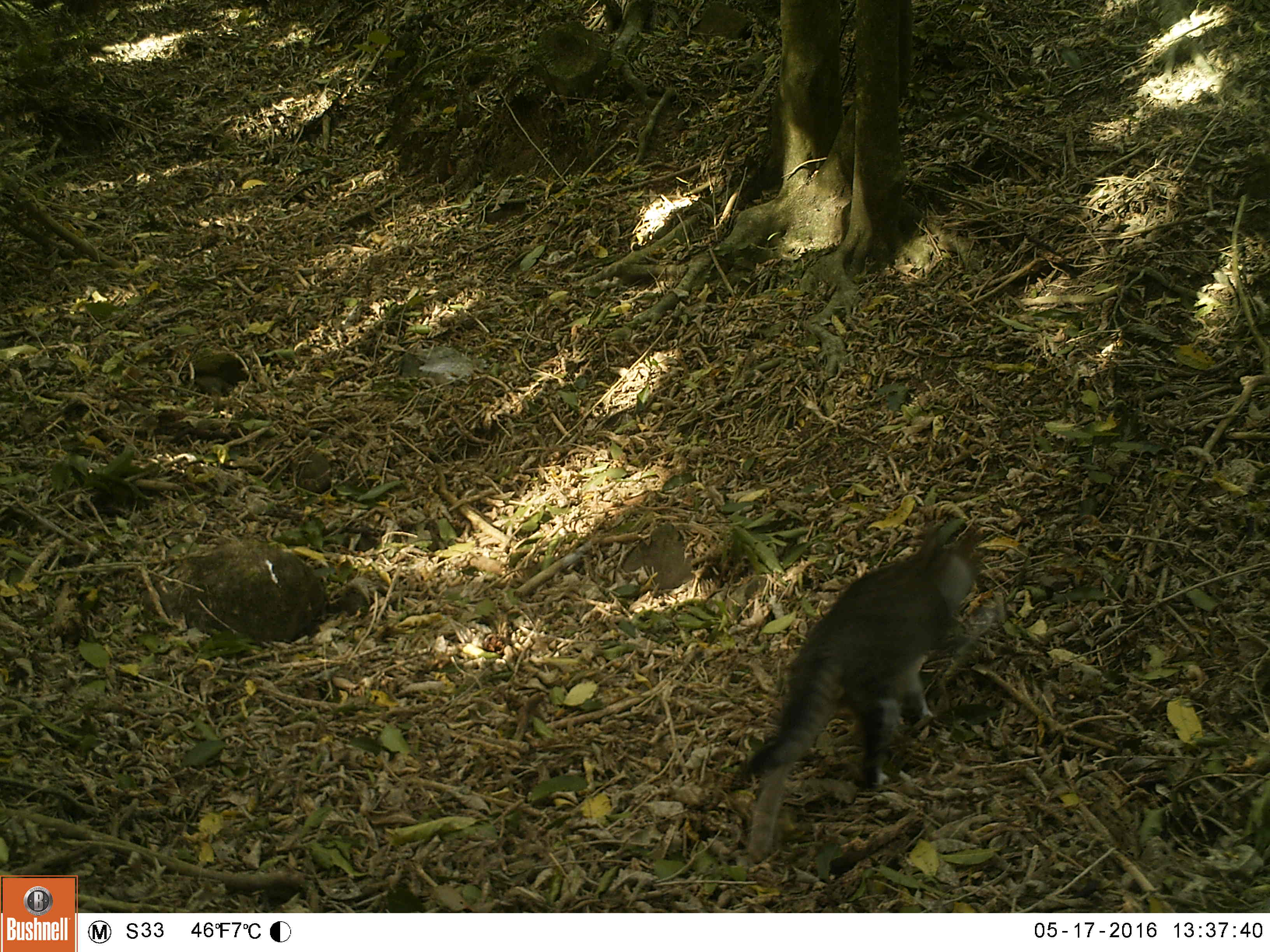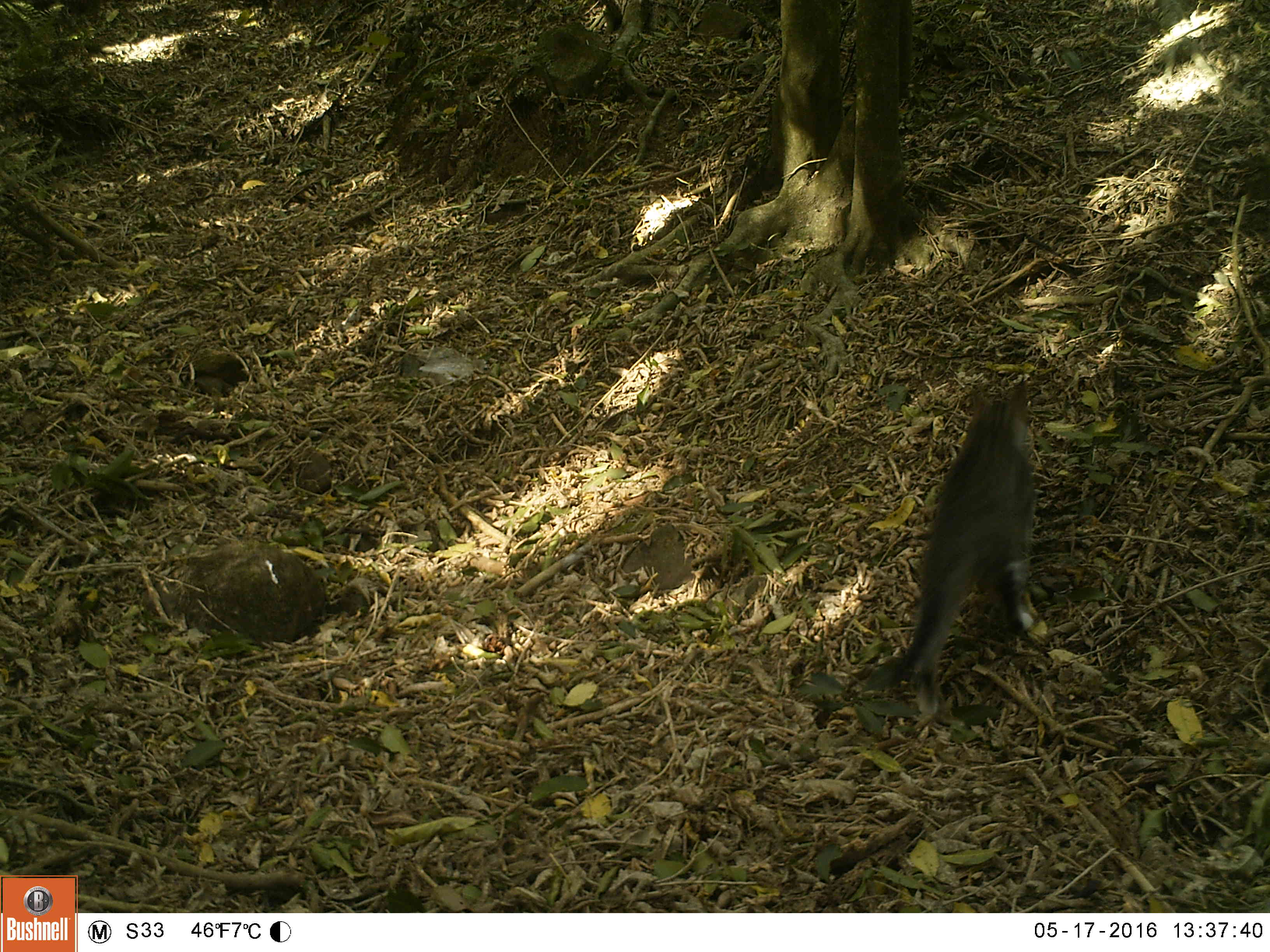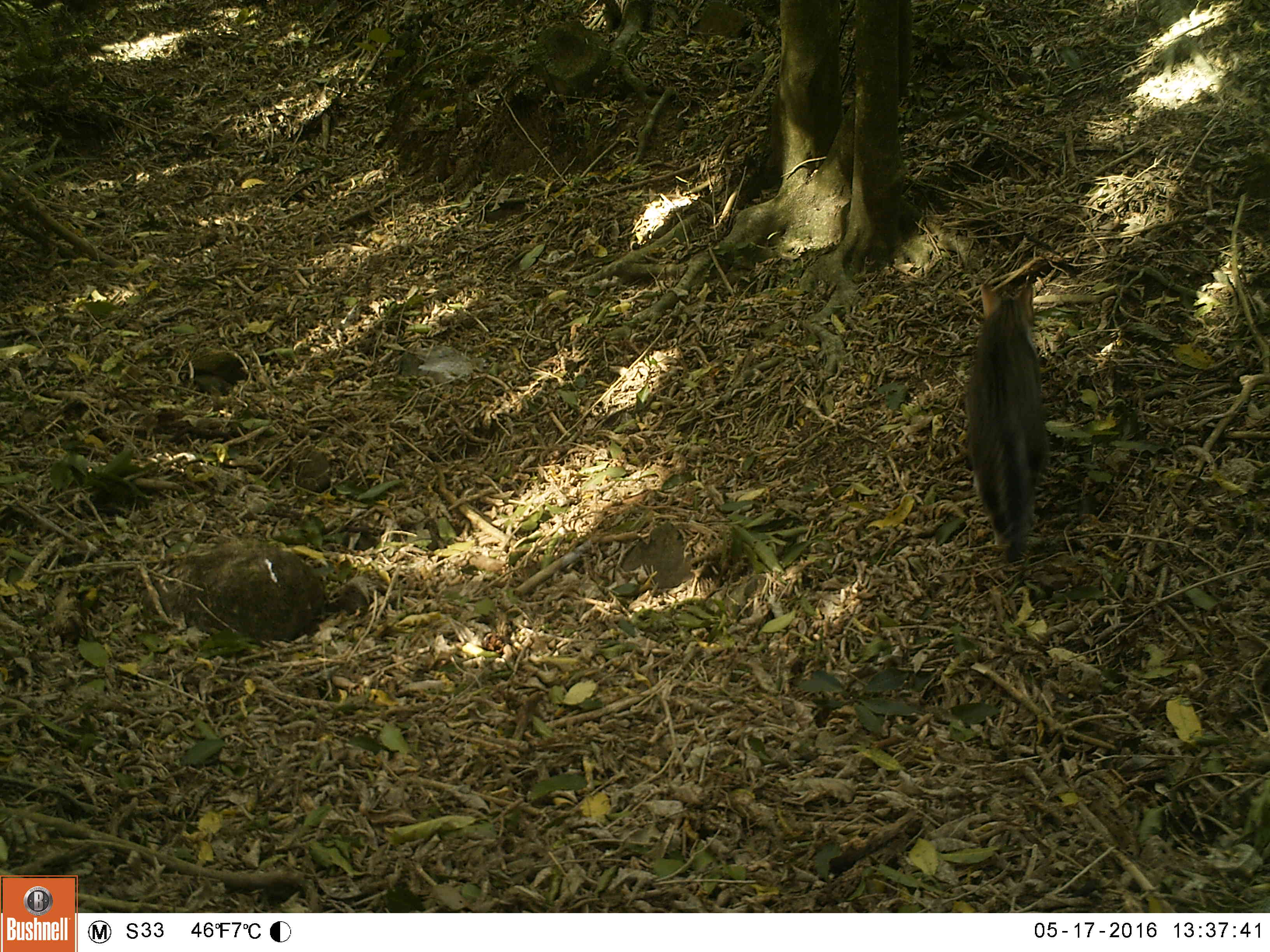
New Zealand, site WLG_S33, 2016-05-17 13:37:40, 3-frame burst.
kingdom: Animalia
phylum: Chordata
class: Mammalia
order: Carnivora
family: Felidae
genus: Felis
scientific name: Felis catus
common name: domestic cat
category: cat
Cat (domestic cat) (Felis catus).